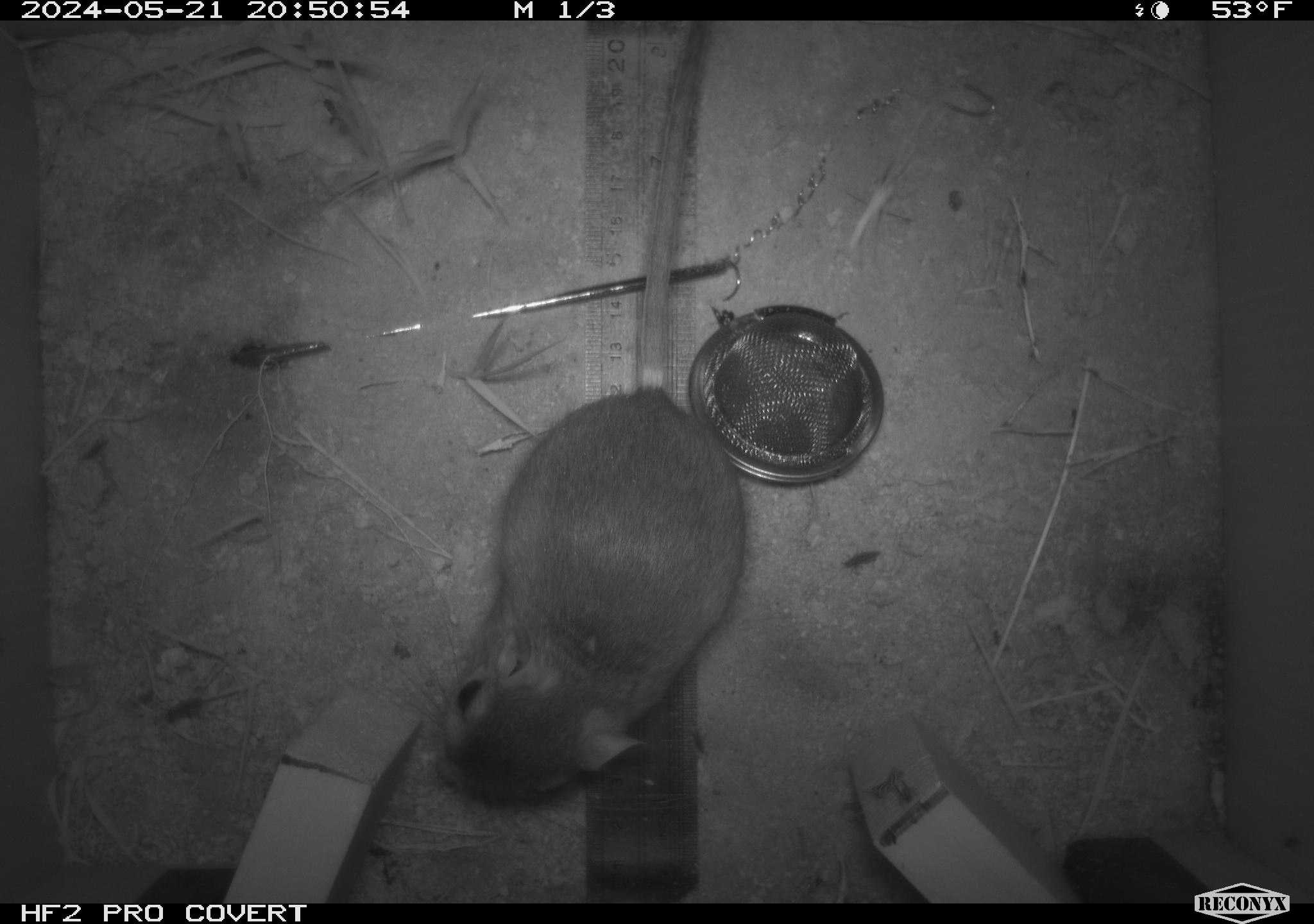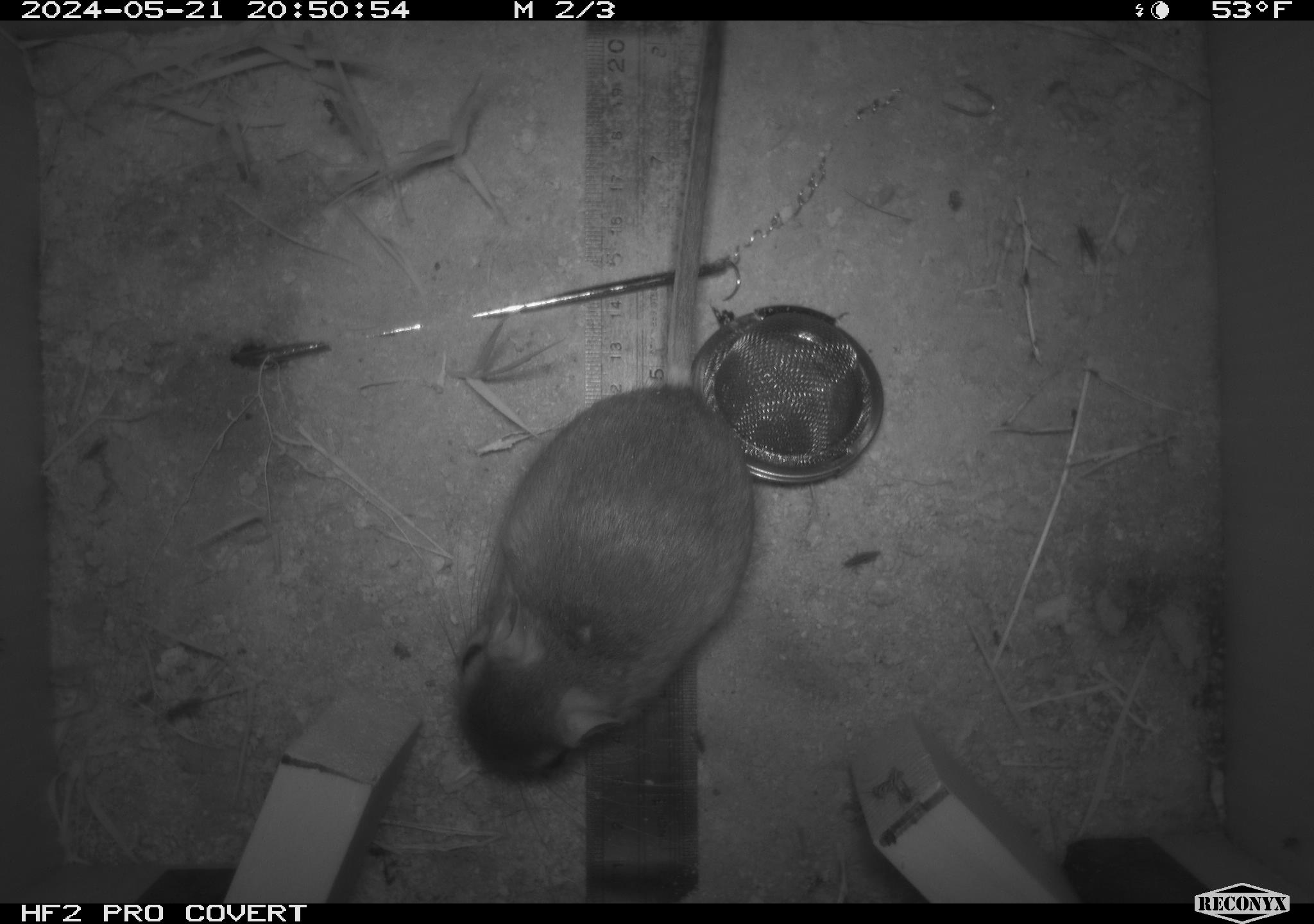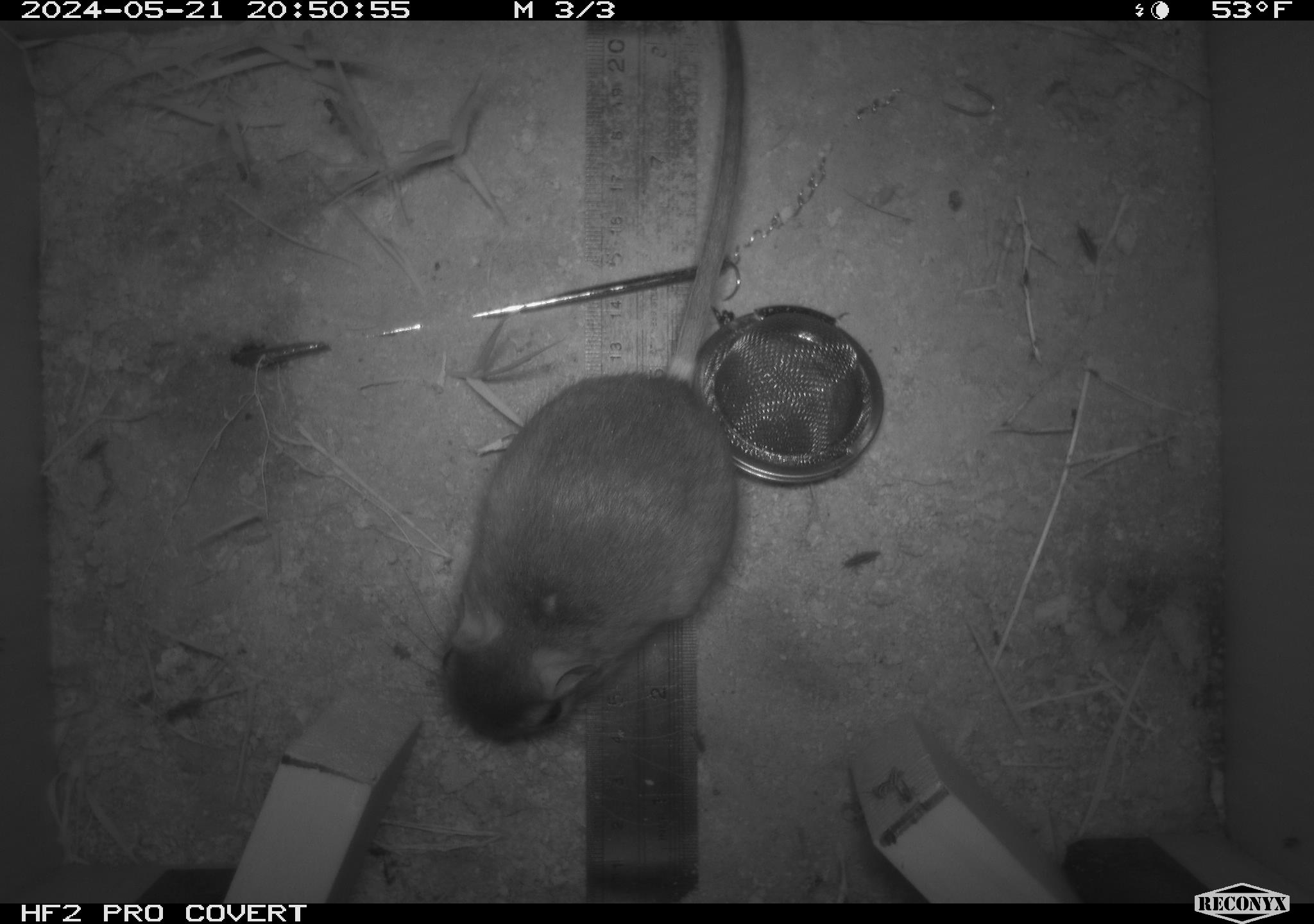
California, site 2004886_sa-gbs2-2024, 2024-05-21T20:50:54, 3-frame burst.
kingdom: Animalia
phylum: Chordata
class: Mammalia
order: Rodentia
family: Heteromyidae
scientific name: Heteromyidae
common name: kangaroo rats and pocket mice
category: heteromyidae family